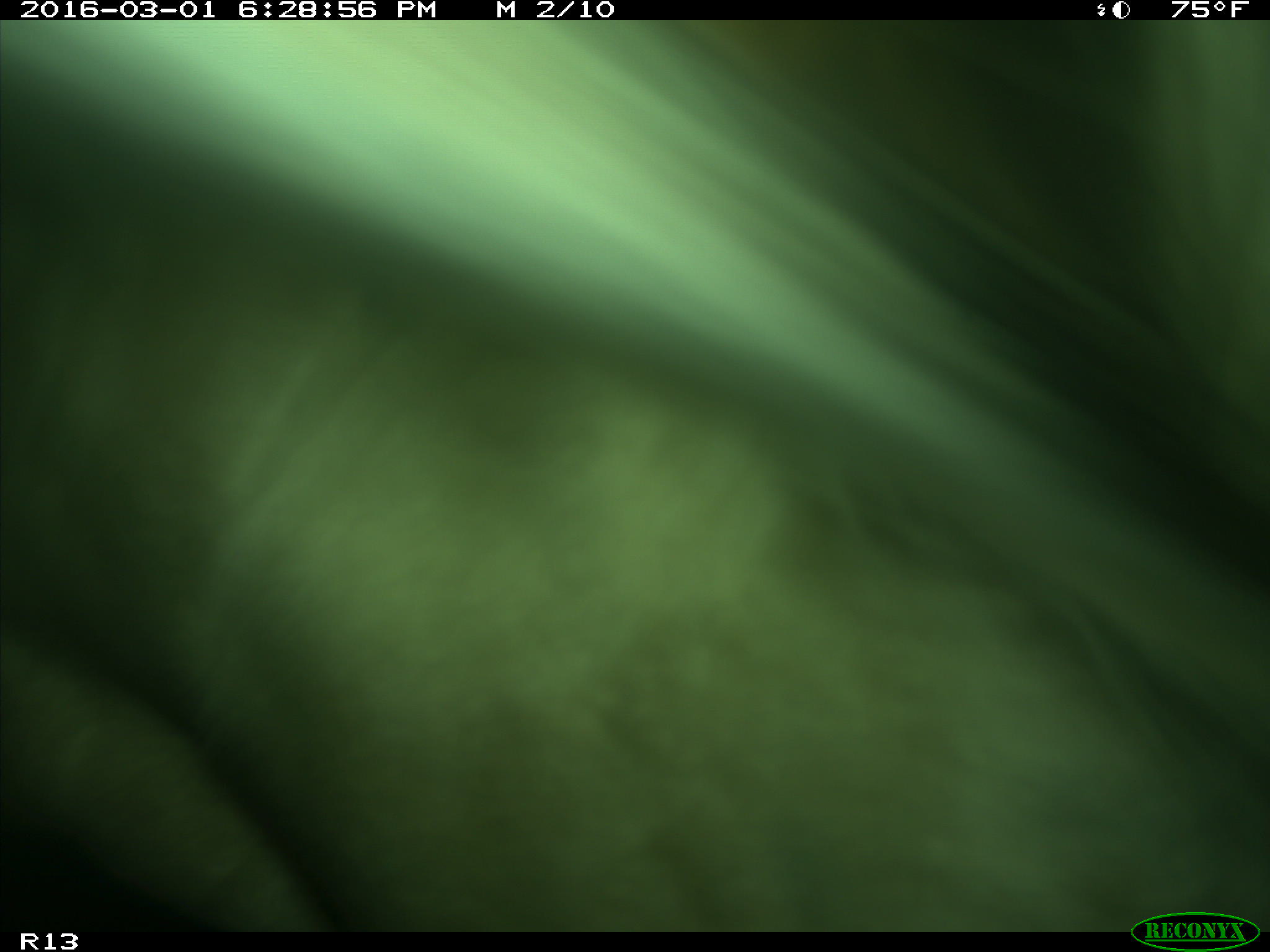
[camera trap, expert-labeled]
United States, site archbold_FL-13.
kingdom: Animalia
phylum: Chordata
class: Mammalia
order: Artiodactyla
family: Bovidae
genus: Bos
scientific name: Bos taurus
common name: domestic cow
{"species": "Bos taurus (domestic cow)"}